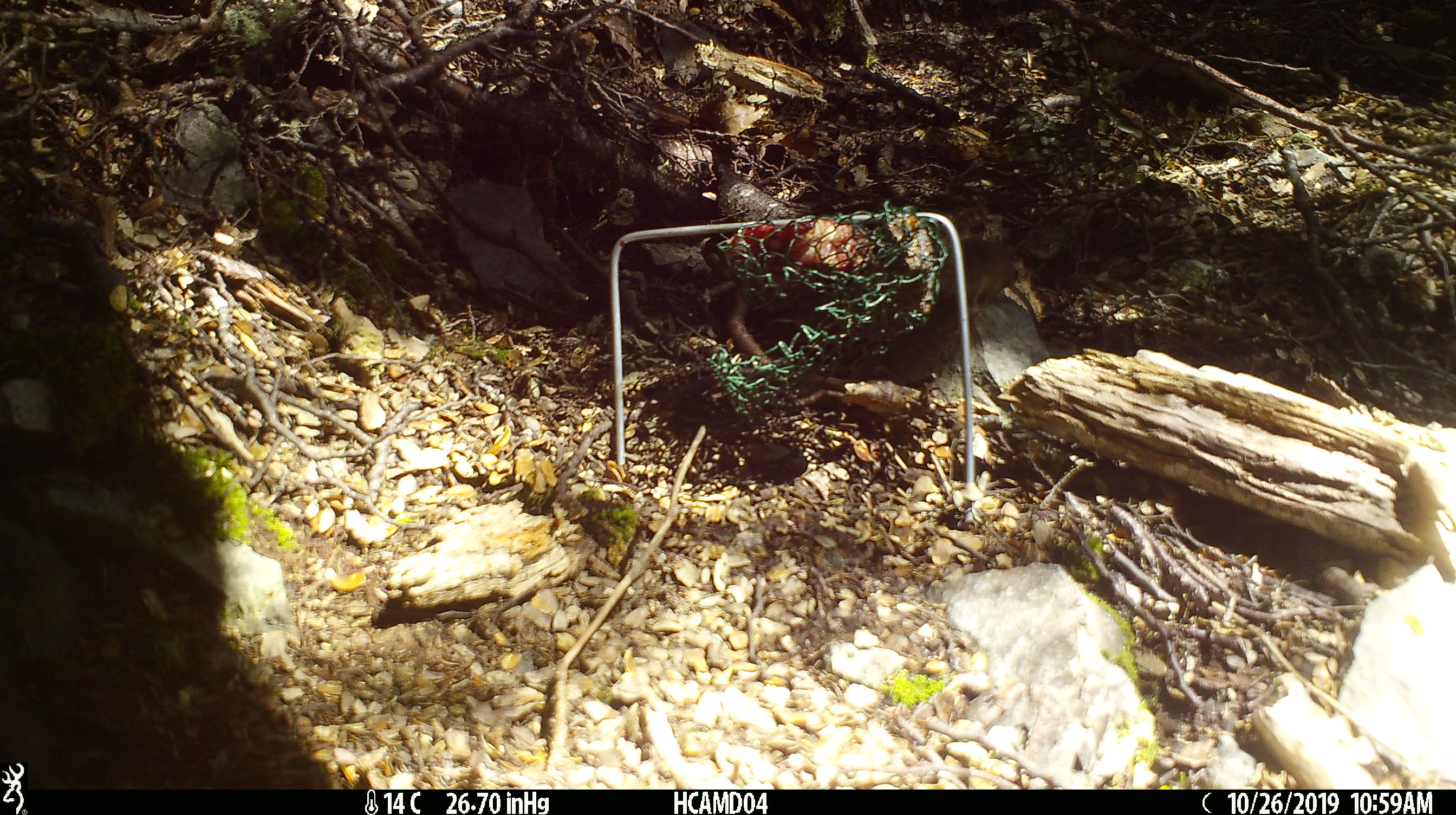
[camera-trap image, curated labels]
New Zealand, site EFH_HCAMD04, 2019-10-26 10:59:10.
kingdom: Animalia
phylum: Chordata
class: Mammalia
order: Rodentia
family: Muridae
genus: Mus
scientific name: Mus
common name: mouse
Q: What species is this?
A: Mouse (Mus).